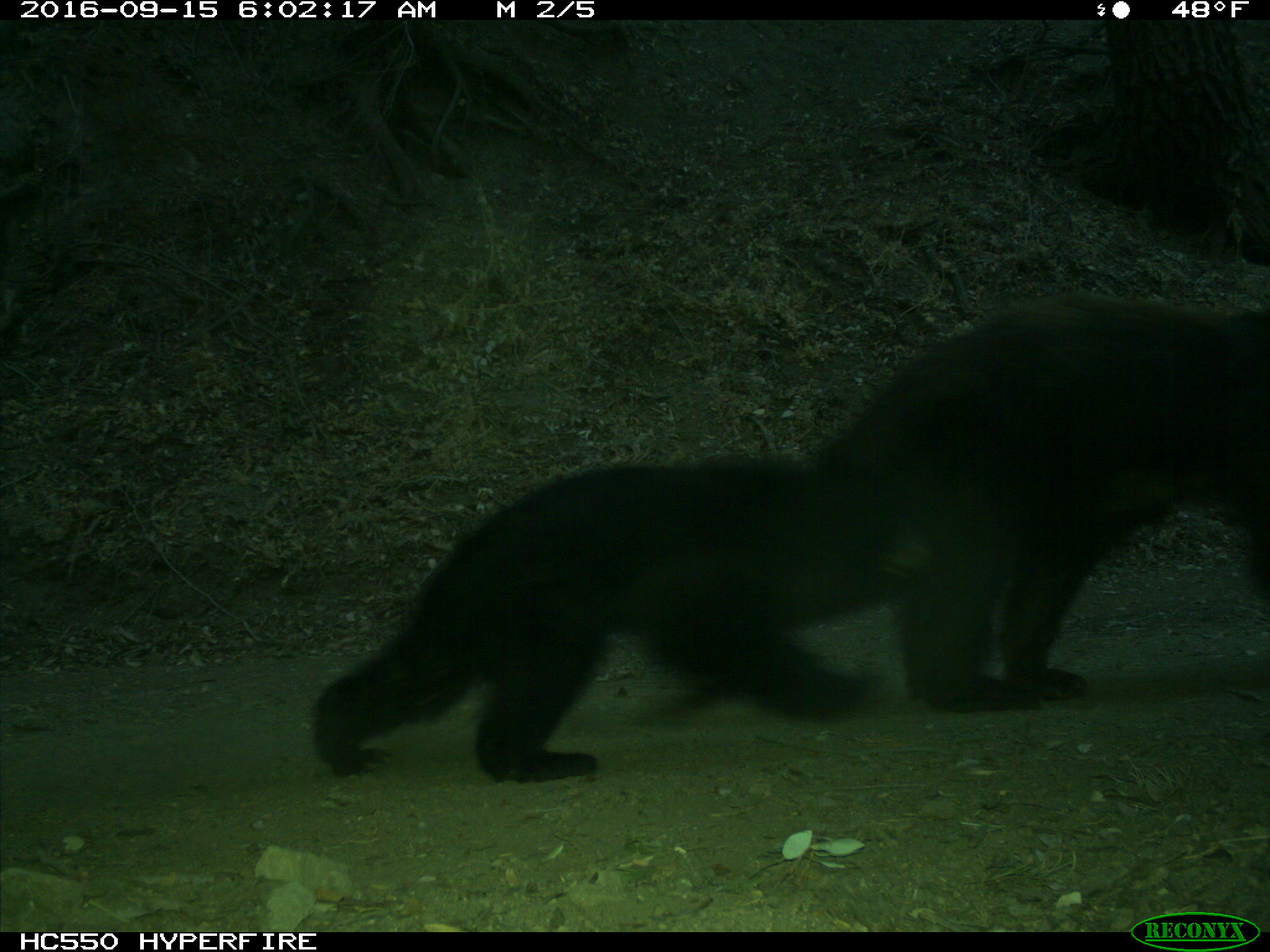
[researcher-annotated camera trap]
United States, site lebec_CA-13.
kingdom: Animalia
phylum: Chordata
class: Mammalia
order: Carnivora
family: Ursidae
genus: Ursus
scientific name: Ursus americanus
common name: american black bear